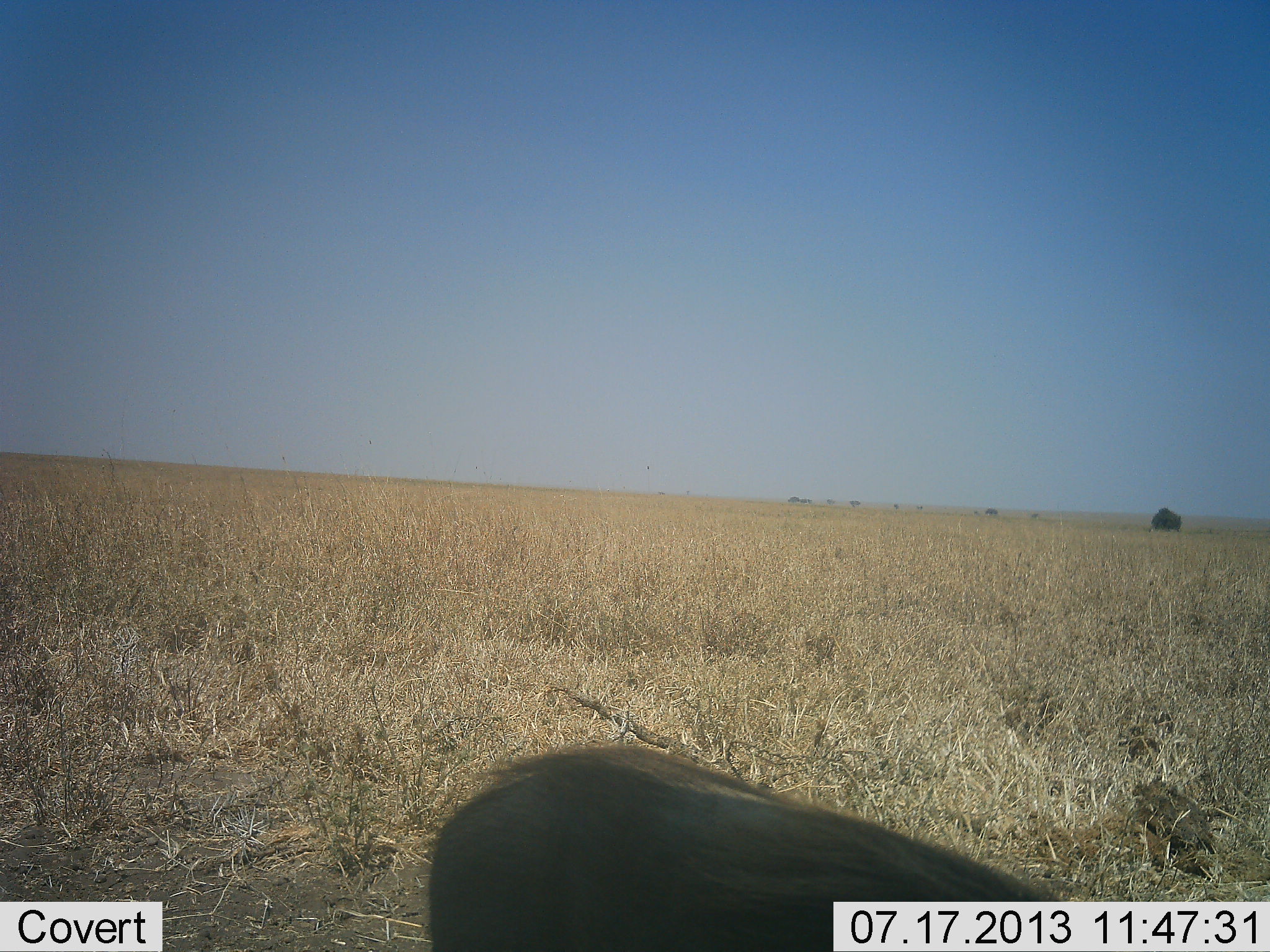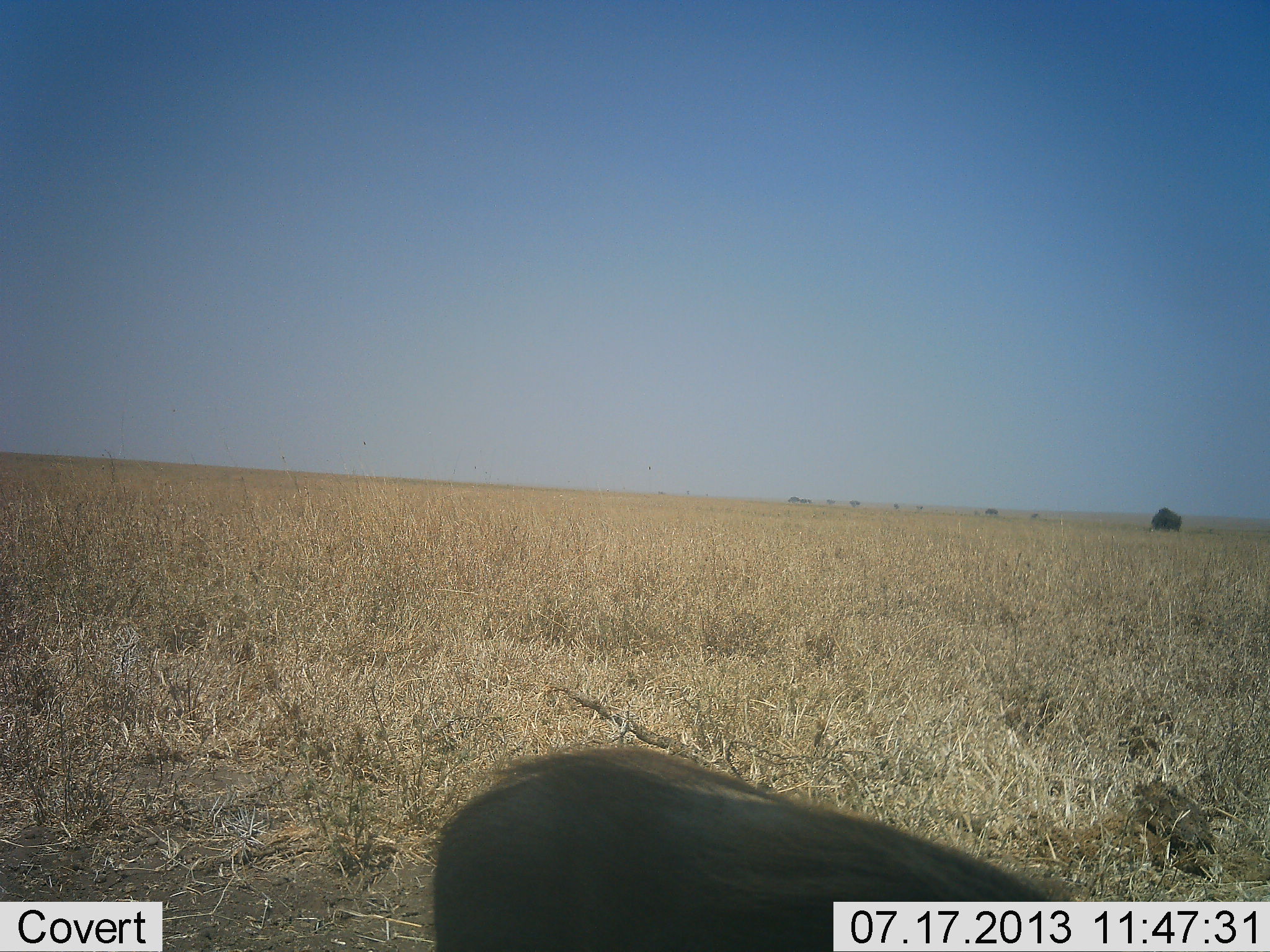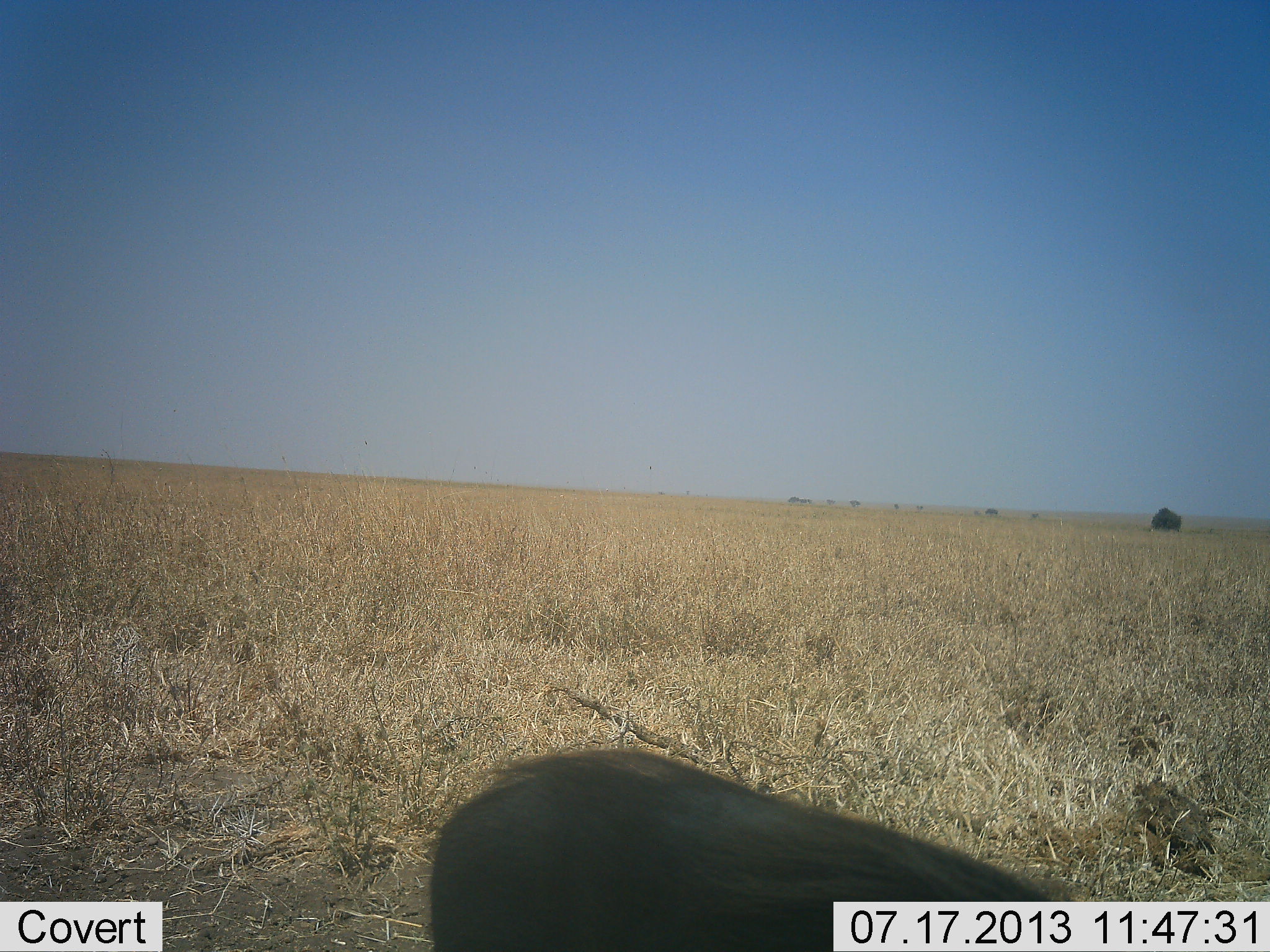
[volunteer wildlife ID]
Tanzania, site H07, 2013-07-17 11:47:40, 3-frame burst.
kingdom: Animalia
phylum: Chordata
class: Mammalia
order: Artiodactyla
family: Suidae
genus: Phacochoerus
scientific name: Phacochoerus africanus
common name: warthog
Warthog (Phacochoerus africanus), count 1. Behavior (volunteer vote fractions): standing 50%, resting 0%, moving 21%, interacting 0%. Young present (vote fraction): 0%. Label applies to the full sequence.